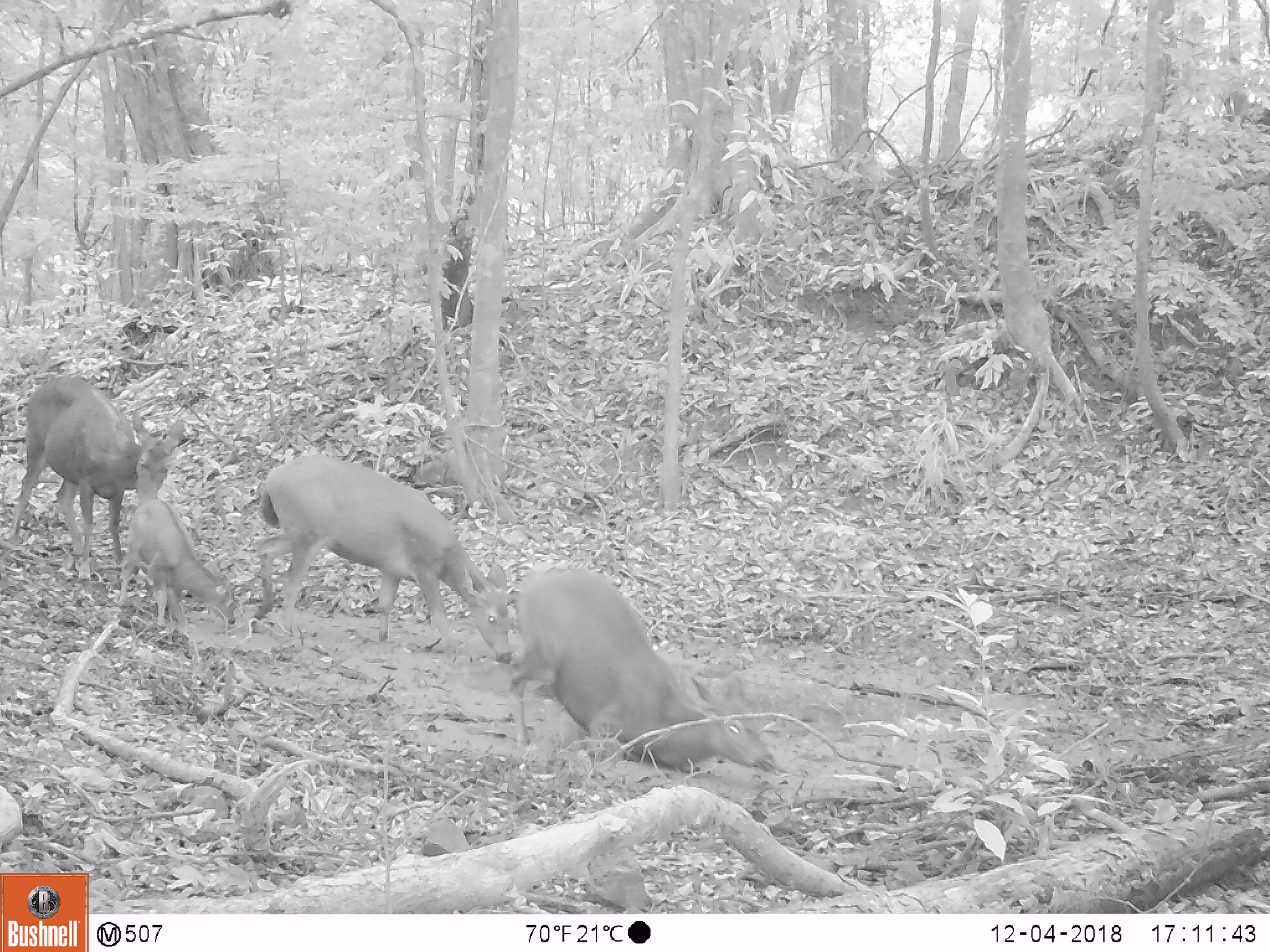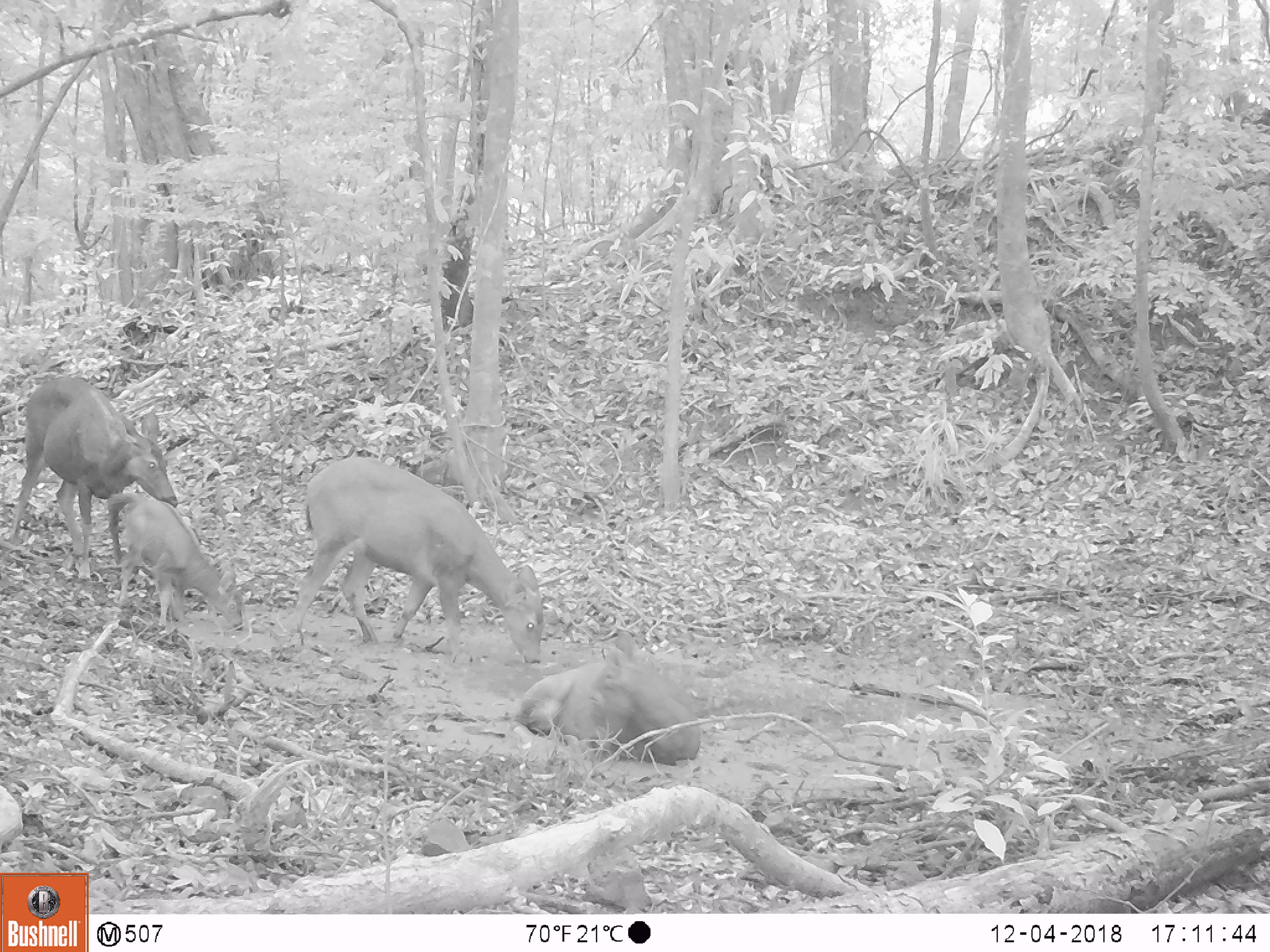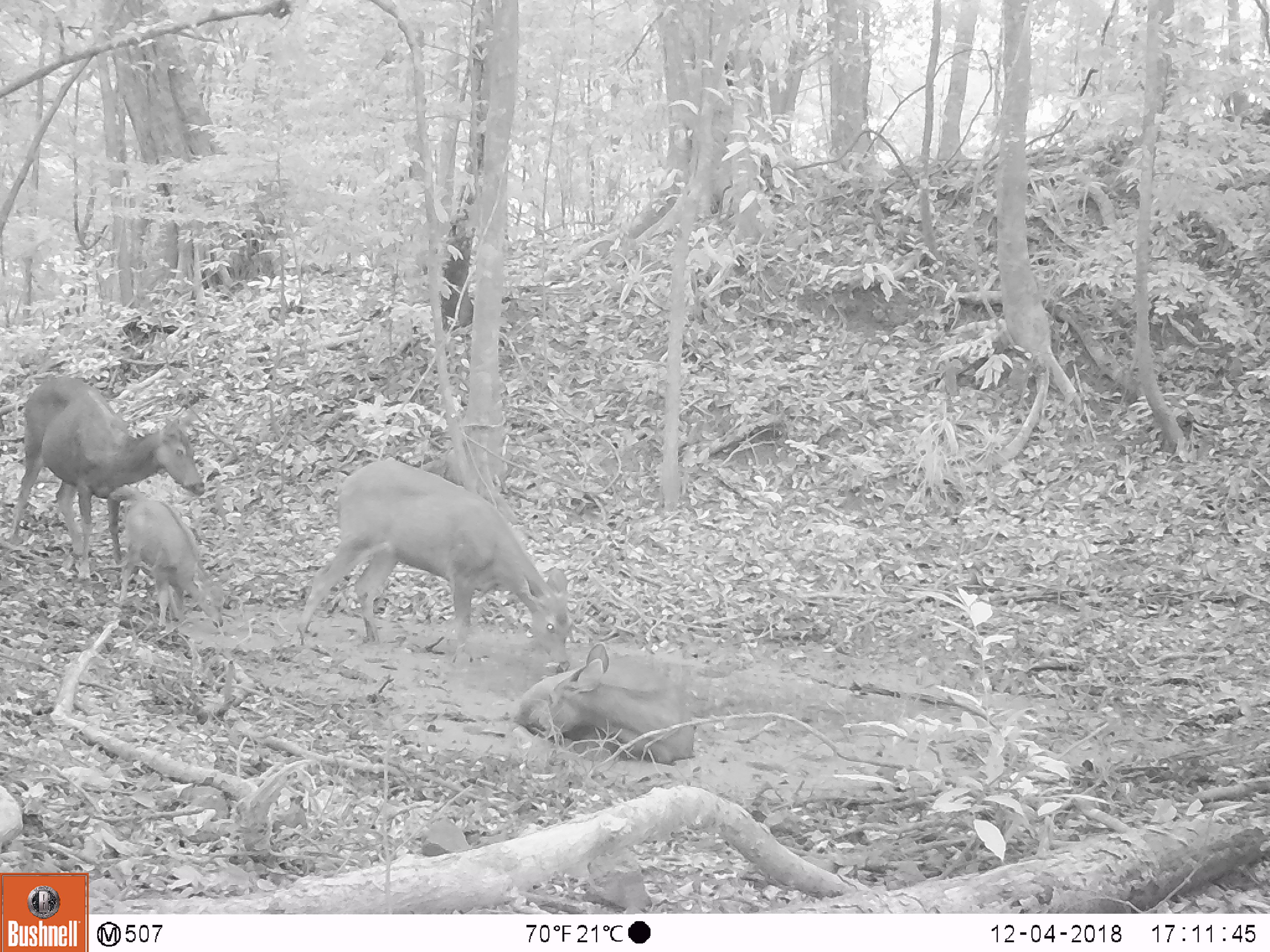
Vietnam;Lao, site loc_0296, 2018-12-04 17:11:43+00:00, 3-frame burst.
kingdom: Animalia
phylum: Chordata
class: Mammalia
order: Artiodactyla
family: Cervidae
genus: Rusa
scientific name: Rusa unicolor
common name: sambar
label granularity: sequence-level